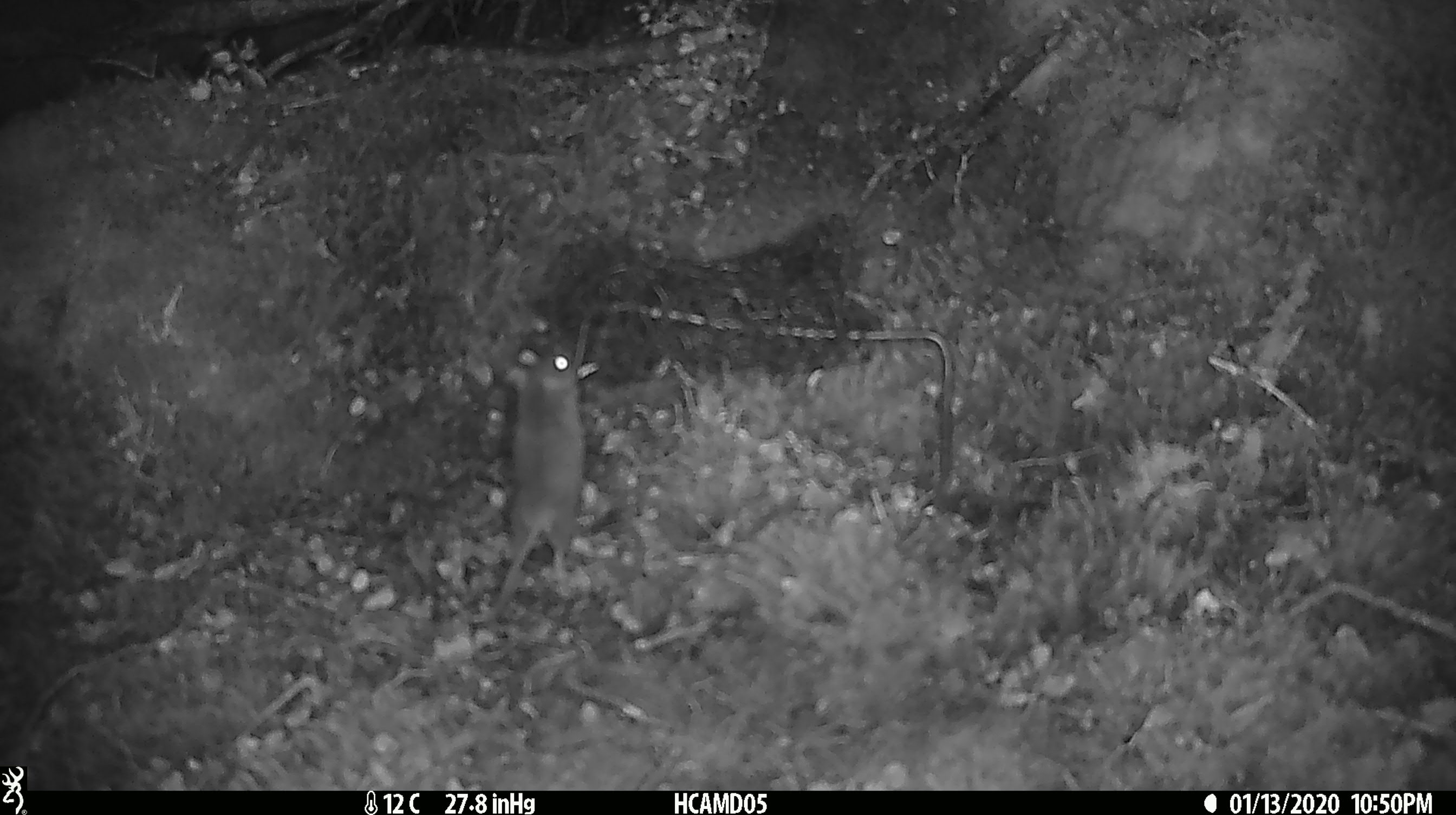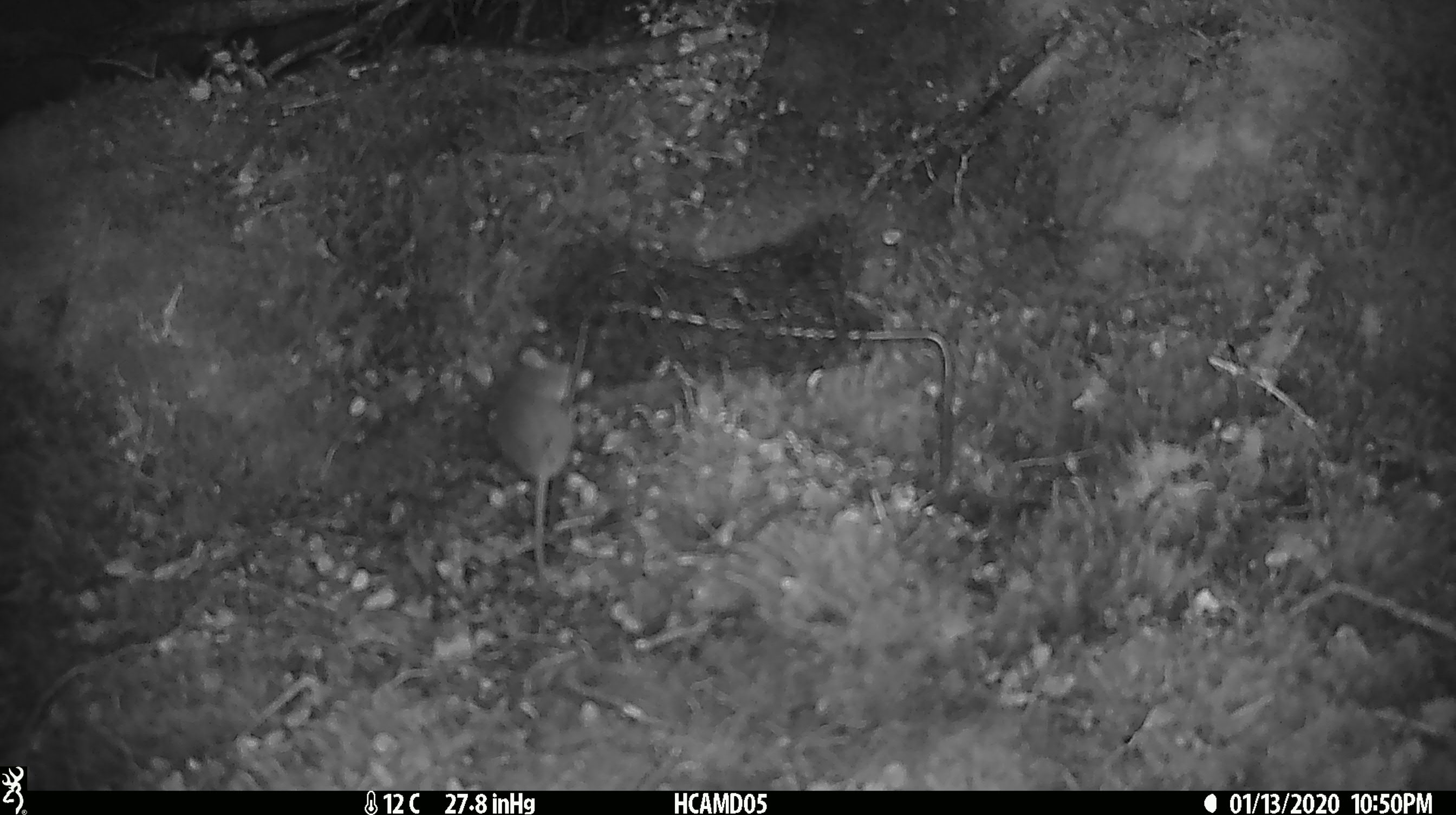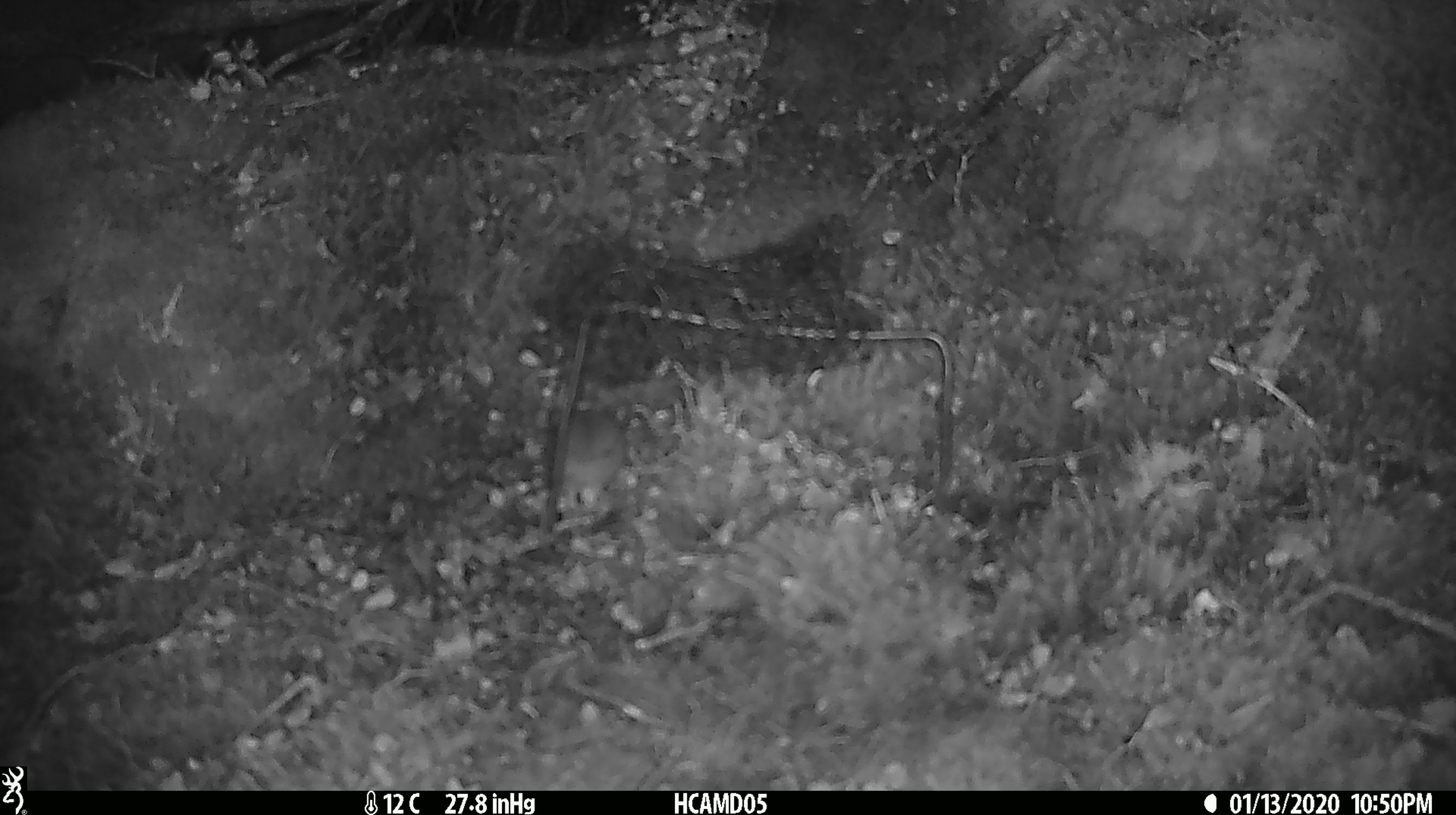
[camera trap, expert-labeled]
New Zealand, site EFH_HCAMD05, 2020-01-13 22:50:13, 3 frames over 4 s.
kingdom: Animalia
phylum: Chordata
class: Mammalia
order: Rodentia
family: Muridae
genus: Mus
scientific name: Mus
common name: mouse